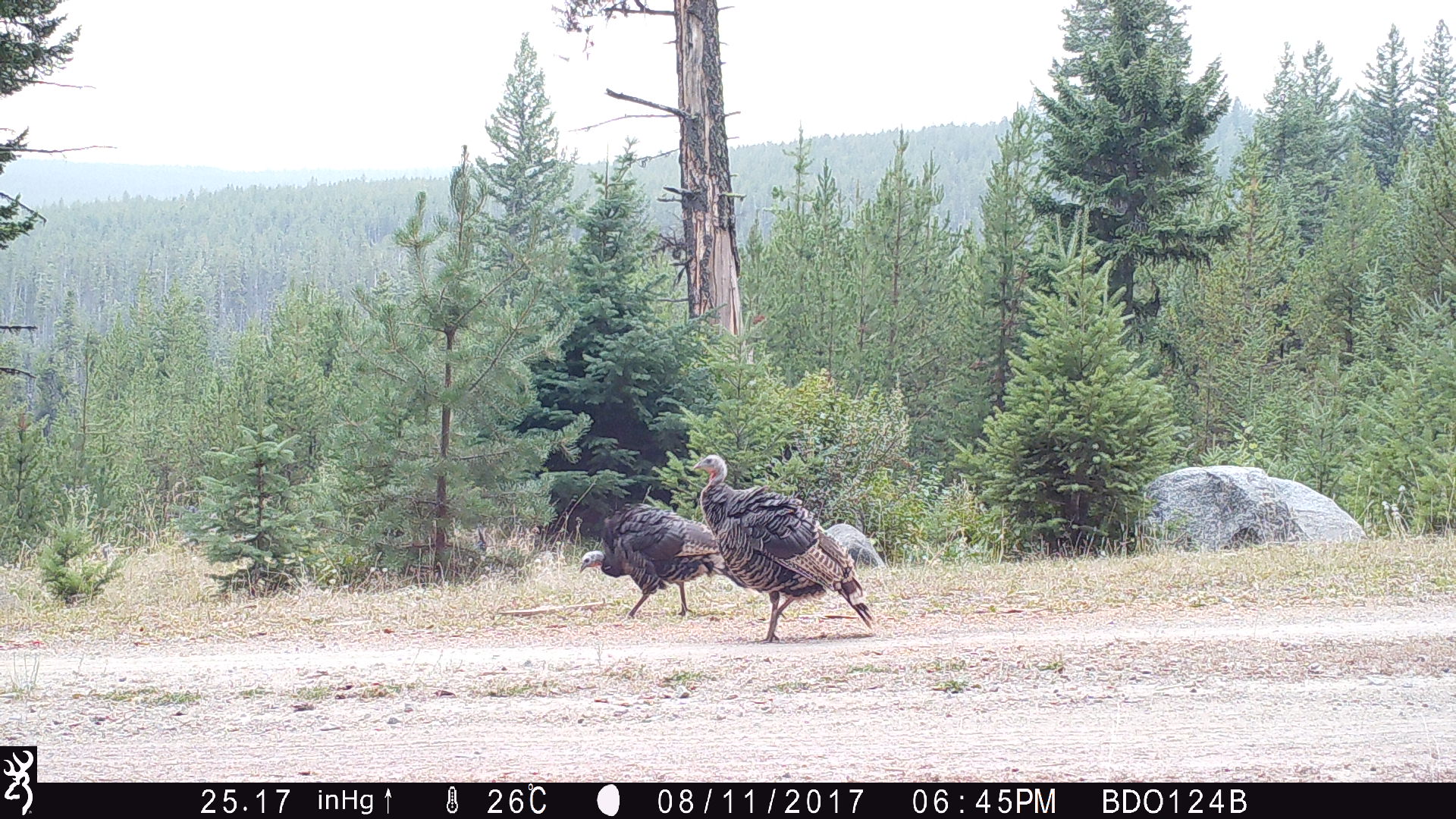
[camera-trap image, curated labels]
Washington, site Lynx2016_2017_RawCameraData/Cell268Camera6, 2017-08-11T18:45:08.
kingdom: Animalia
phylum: Chordata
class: Aves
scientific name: Aves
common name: birds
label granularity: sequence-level